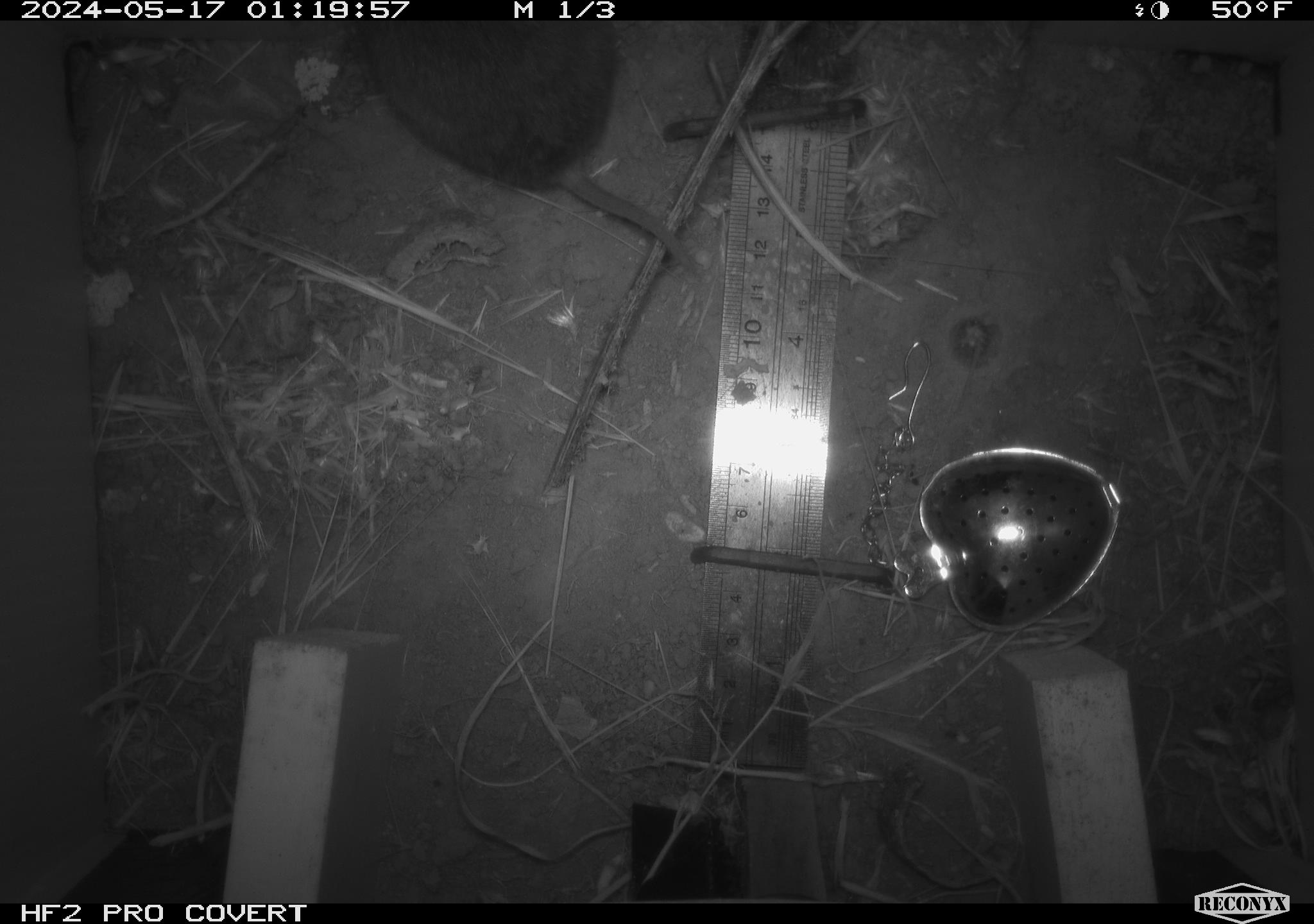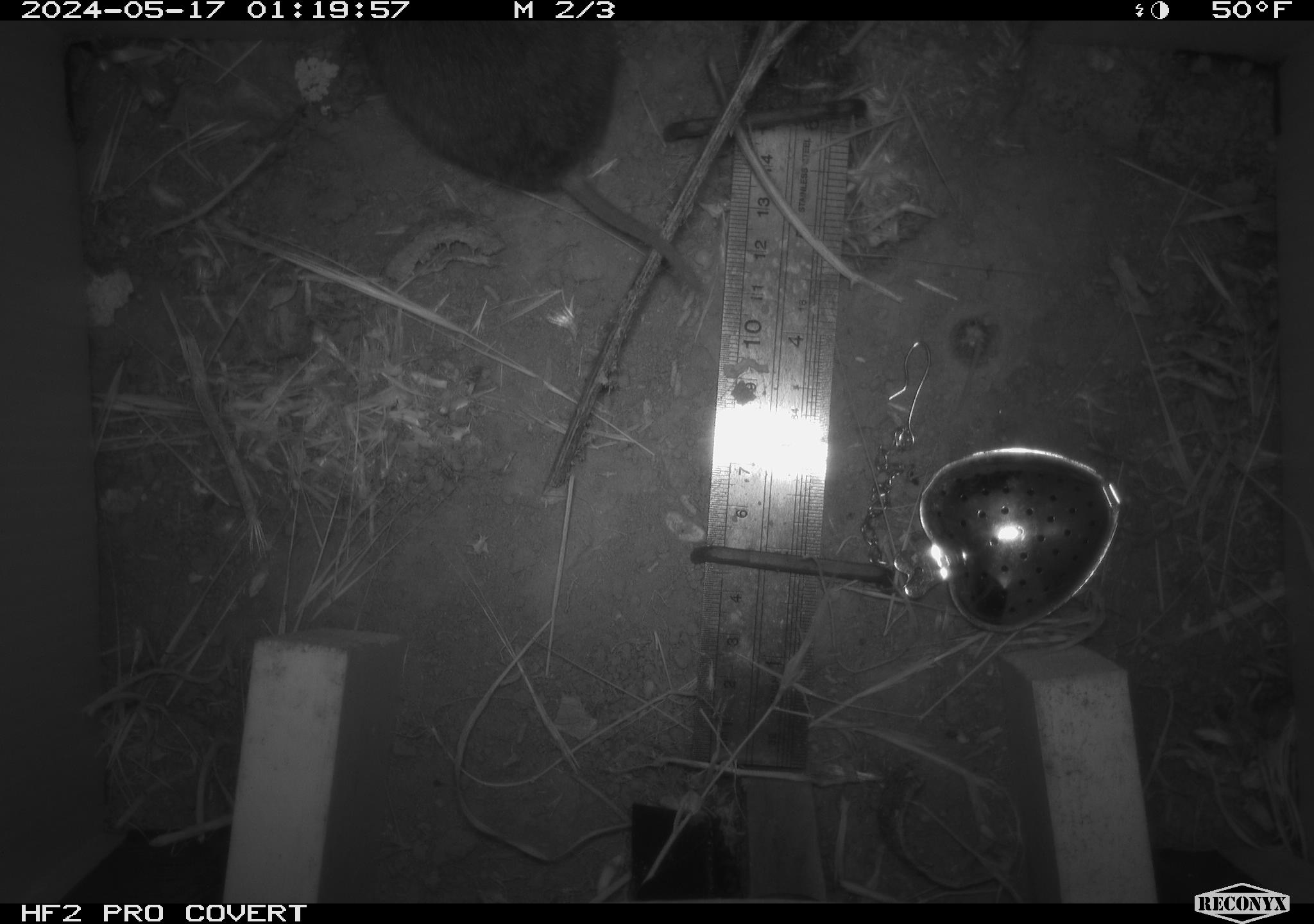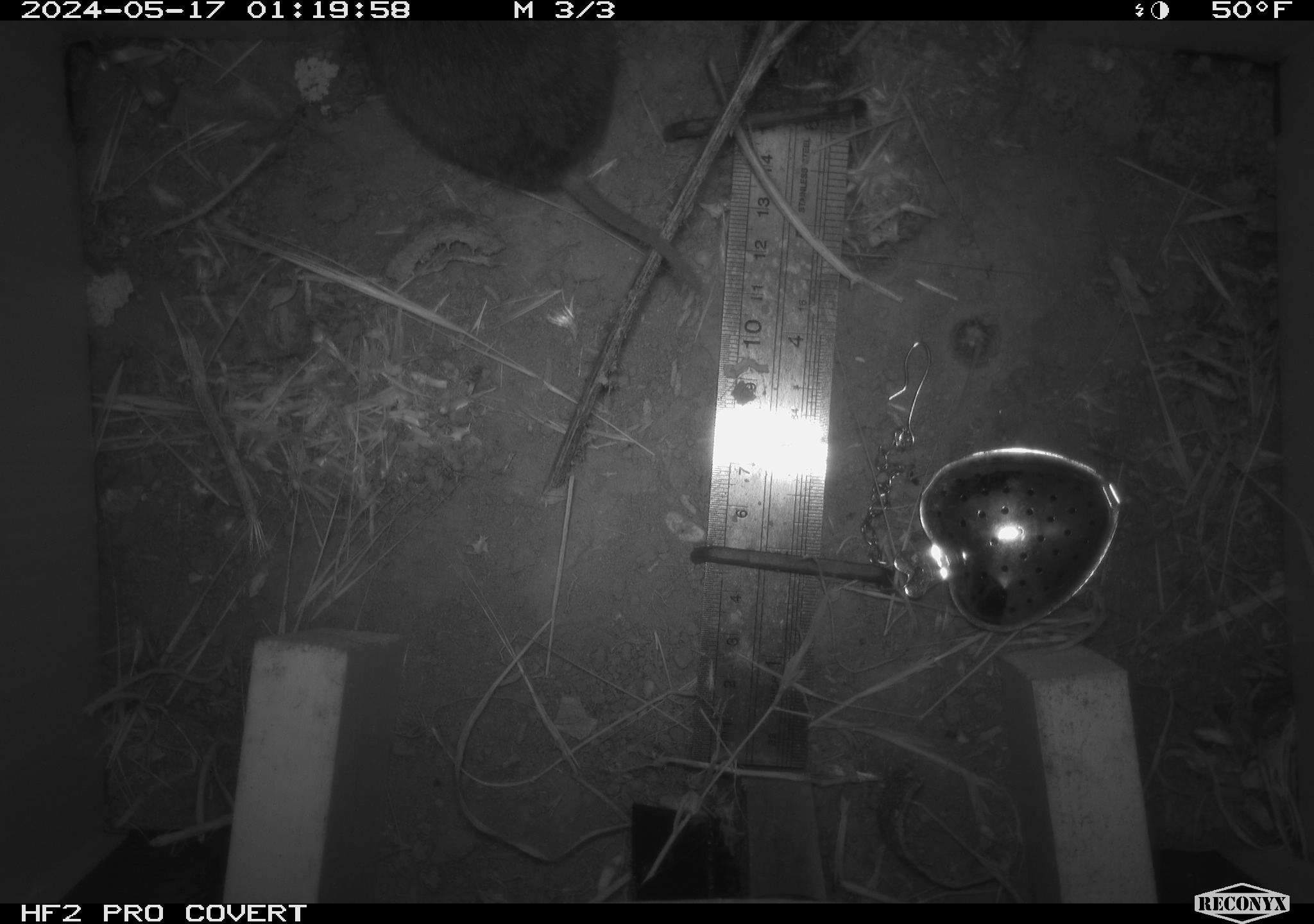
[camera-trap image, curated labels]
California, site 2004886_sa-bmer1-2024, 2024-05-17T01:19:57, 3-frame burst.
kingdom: Animalia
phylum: Chordata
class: Mammalia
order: Rodentia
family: Cricetidae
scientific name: Arvicolinae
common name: voles, lemmings, and muskrats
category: arvicolinae subfamily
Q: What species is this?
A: Arvicolinae subfamily (voles, lemmings, and muskrats) (Arvicolinae).